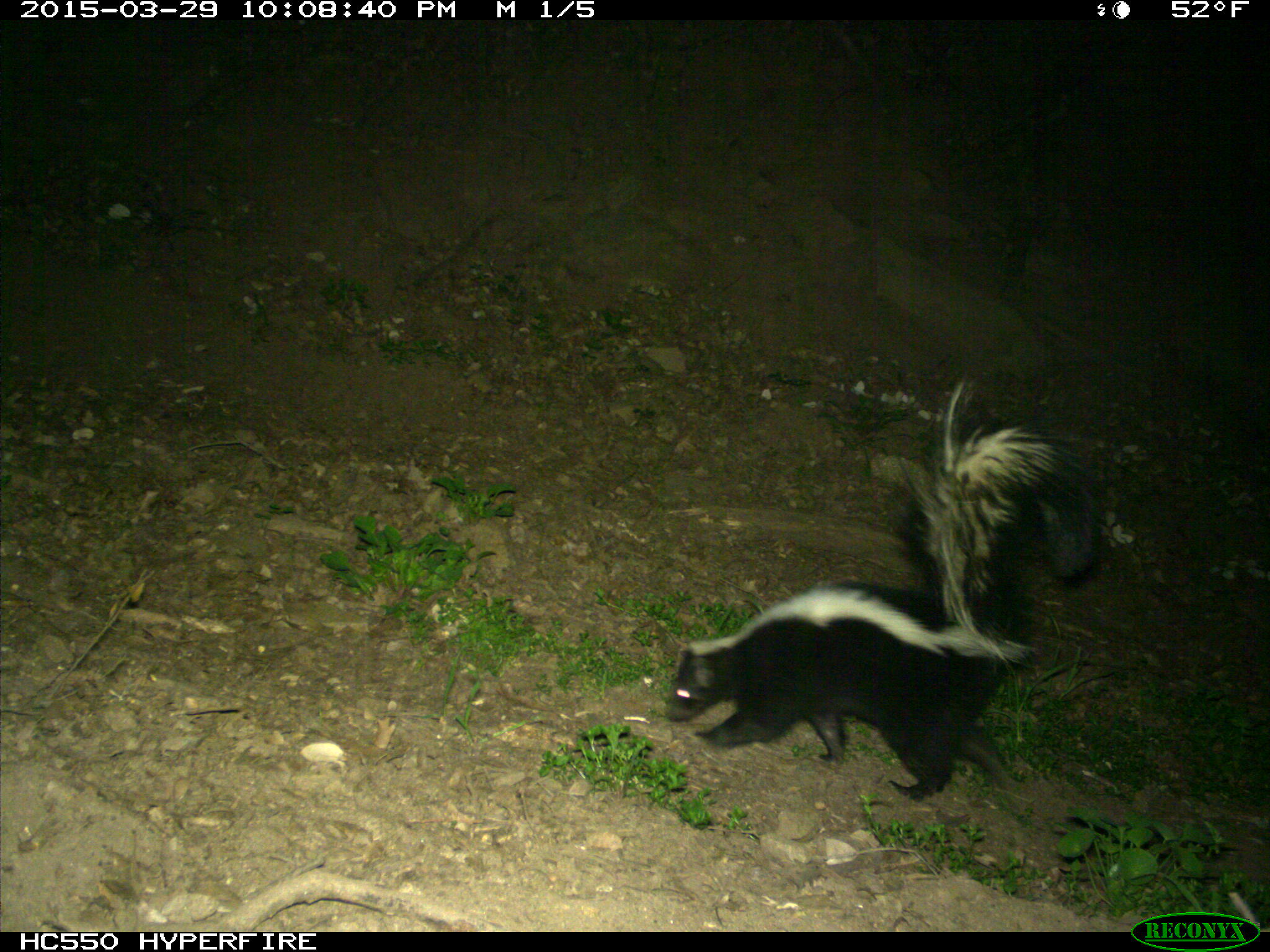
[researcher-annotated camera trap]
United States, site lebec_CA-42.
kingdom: Animalia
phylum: Chordata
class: Mammalia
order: Carnivora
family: Mephitidae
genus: Mephitis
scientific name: Mephitis mephitis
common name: striped skunk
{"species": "Mephitis mephitis (striped skunk)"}